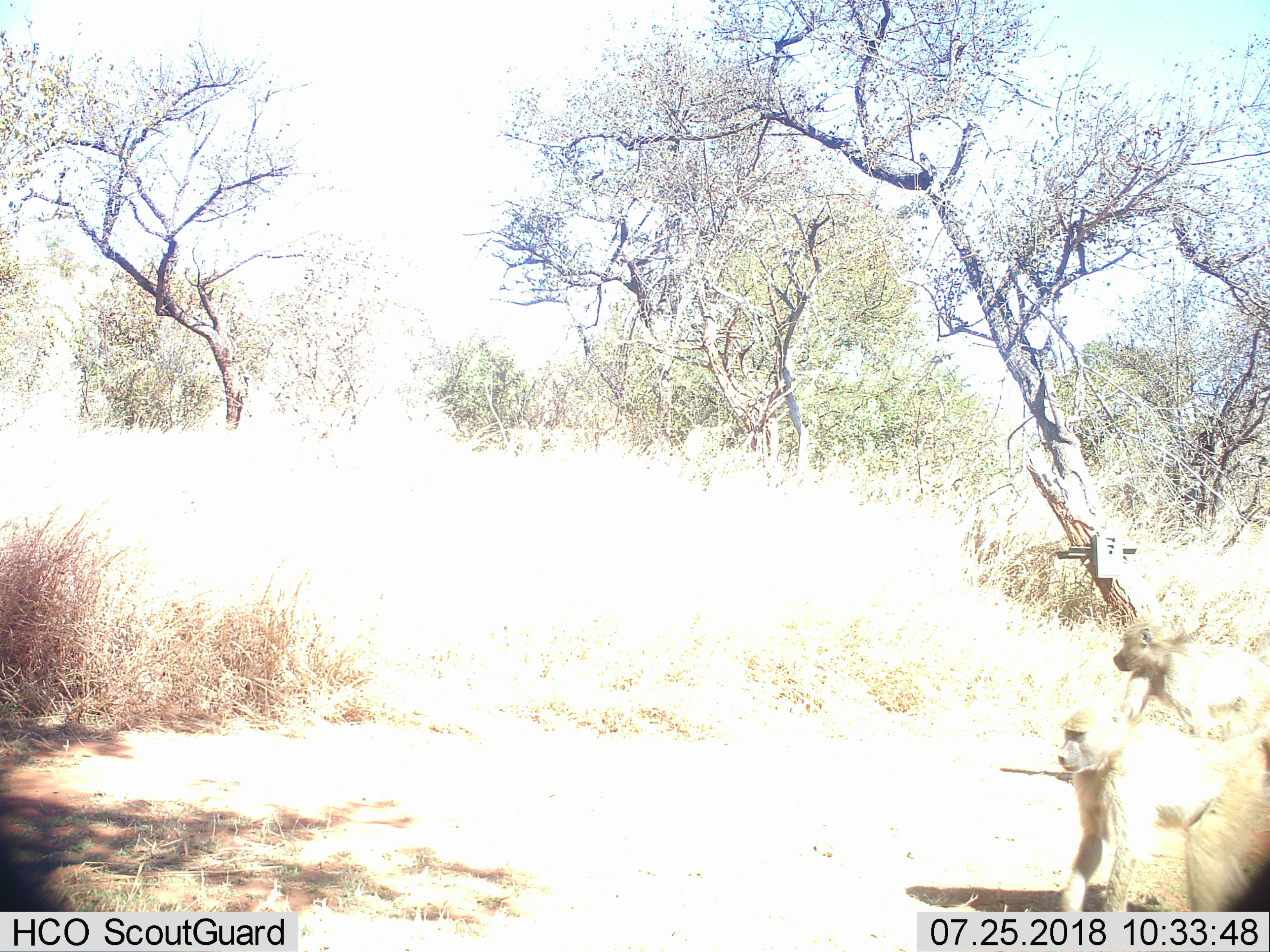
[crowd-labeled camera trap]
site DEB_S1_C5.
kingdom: Animalia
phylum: Chordata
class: Mammalia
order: Primates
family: Cercopithecidae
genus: Papio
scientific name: Papio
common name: baboon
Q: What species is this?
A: Baboon (Papio).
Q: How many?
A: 2.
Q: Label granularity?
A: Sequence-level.